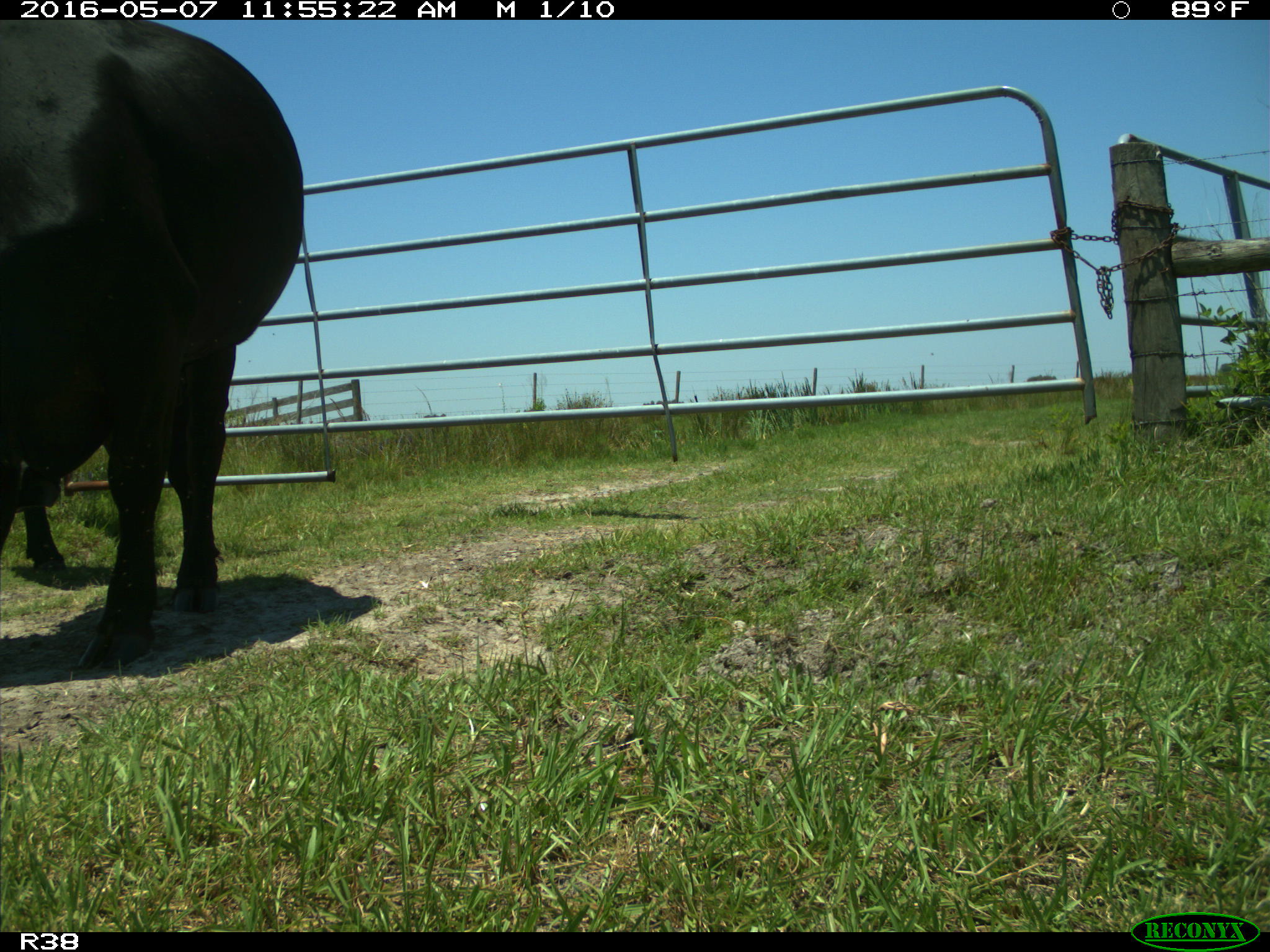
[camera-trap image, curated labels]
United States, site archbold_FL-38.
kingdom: Animalia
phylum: Chordata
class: Mammalia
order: Artiodactyla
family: Bovidae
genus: Bos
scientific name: Bos taurus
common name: domestic cow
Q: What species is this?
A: Bos taurus (domestic cow).